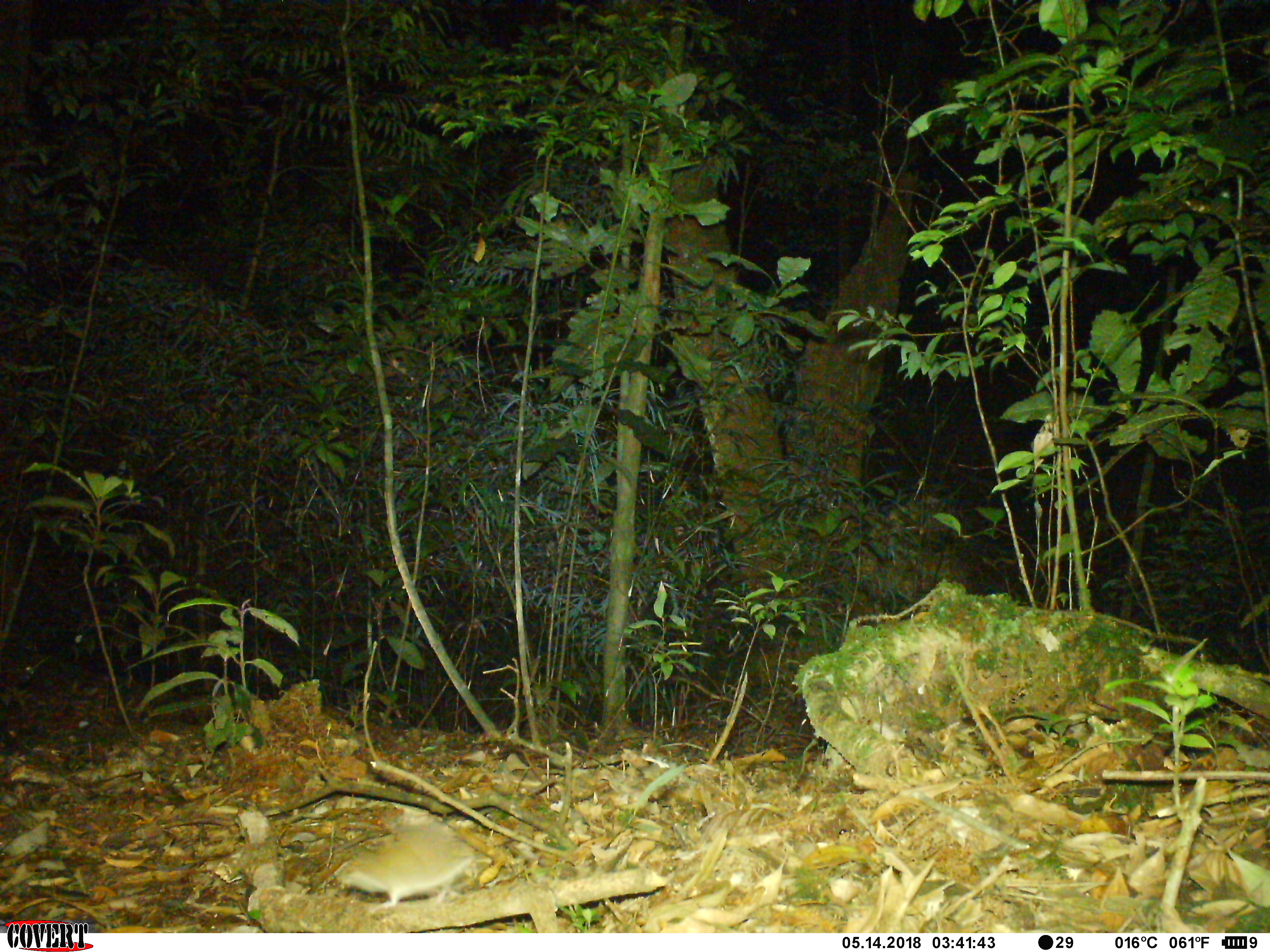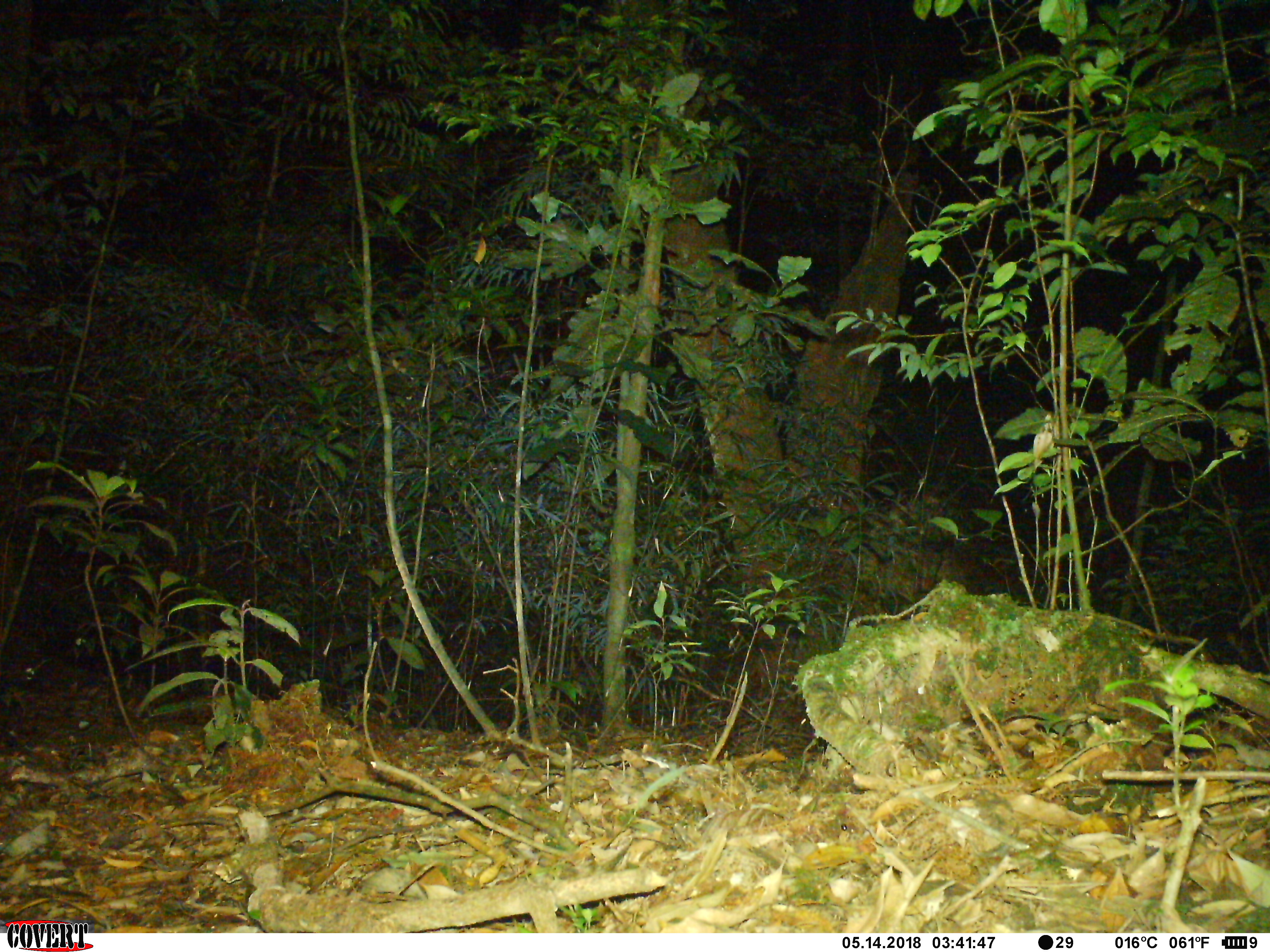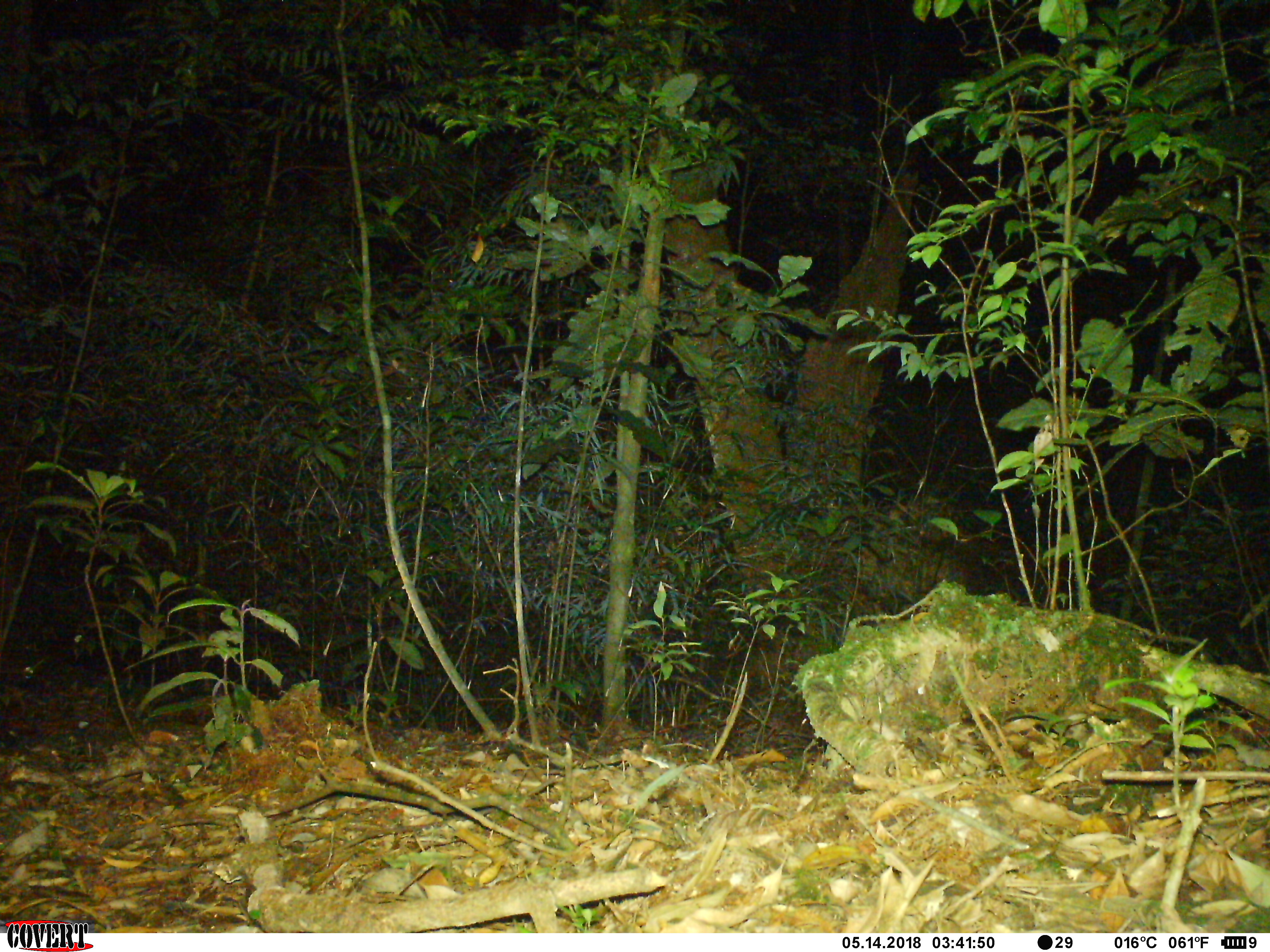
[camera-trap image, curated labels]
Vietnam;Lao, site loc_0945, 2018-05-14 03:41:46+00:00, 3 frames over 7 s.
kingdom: Animalia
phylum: Chordata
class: Mammalia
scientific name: Mammalia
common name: mammal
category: unidentified small mammal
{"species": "unidentified small mammal (mammal) (Mammalia)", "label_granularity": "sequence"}